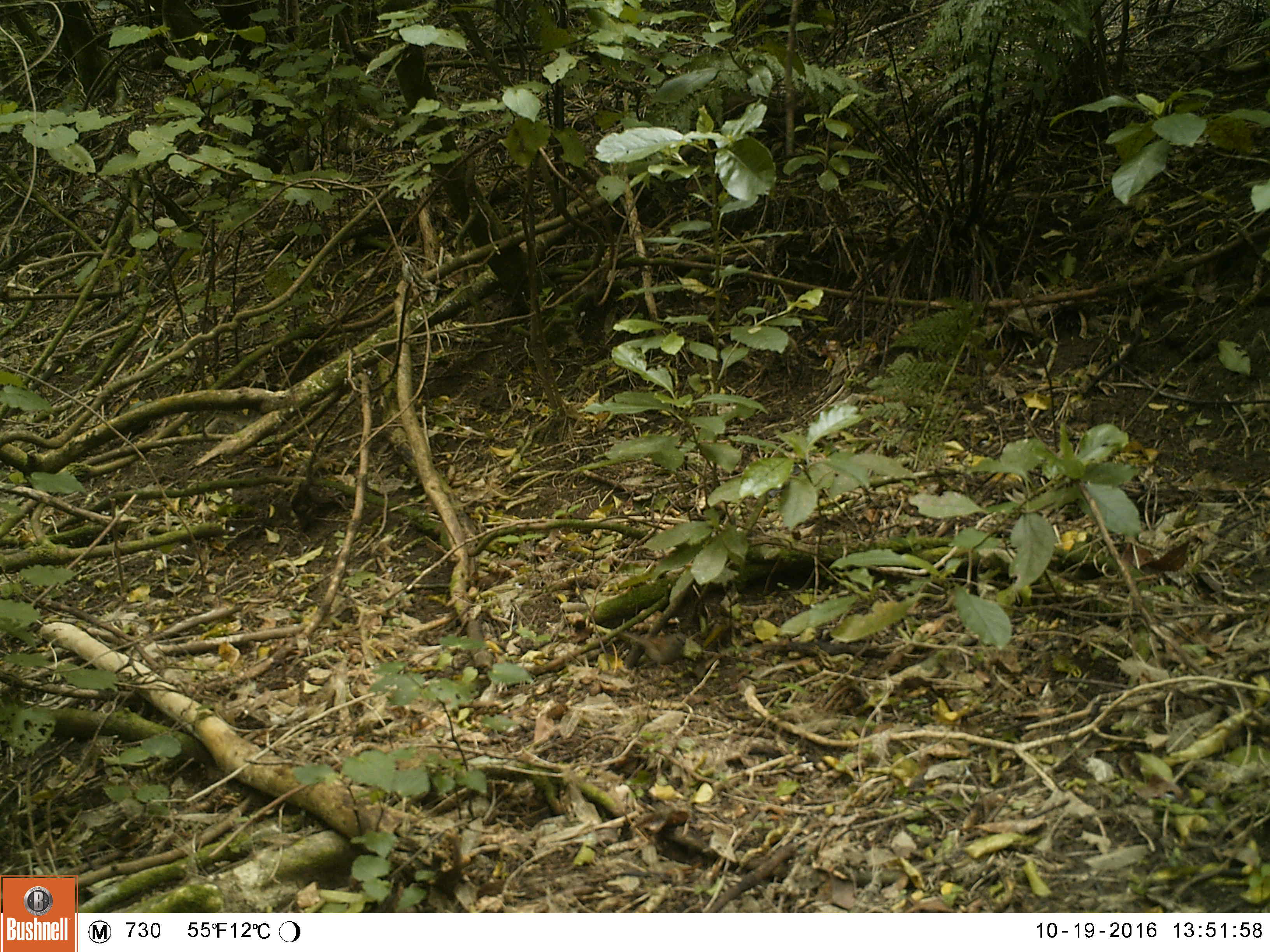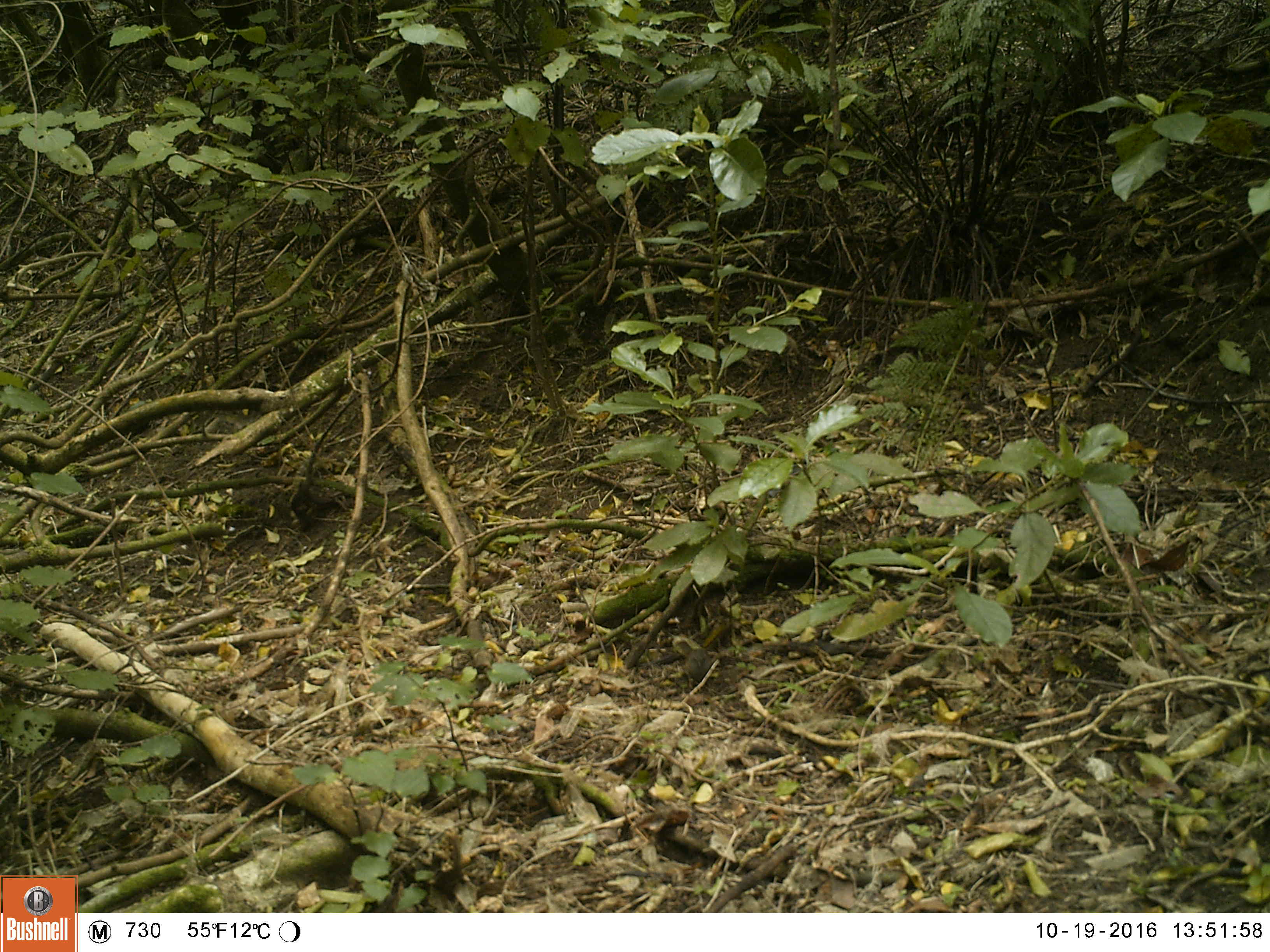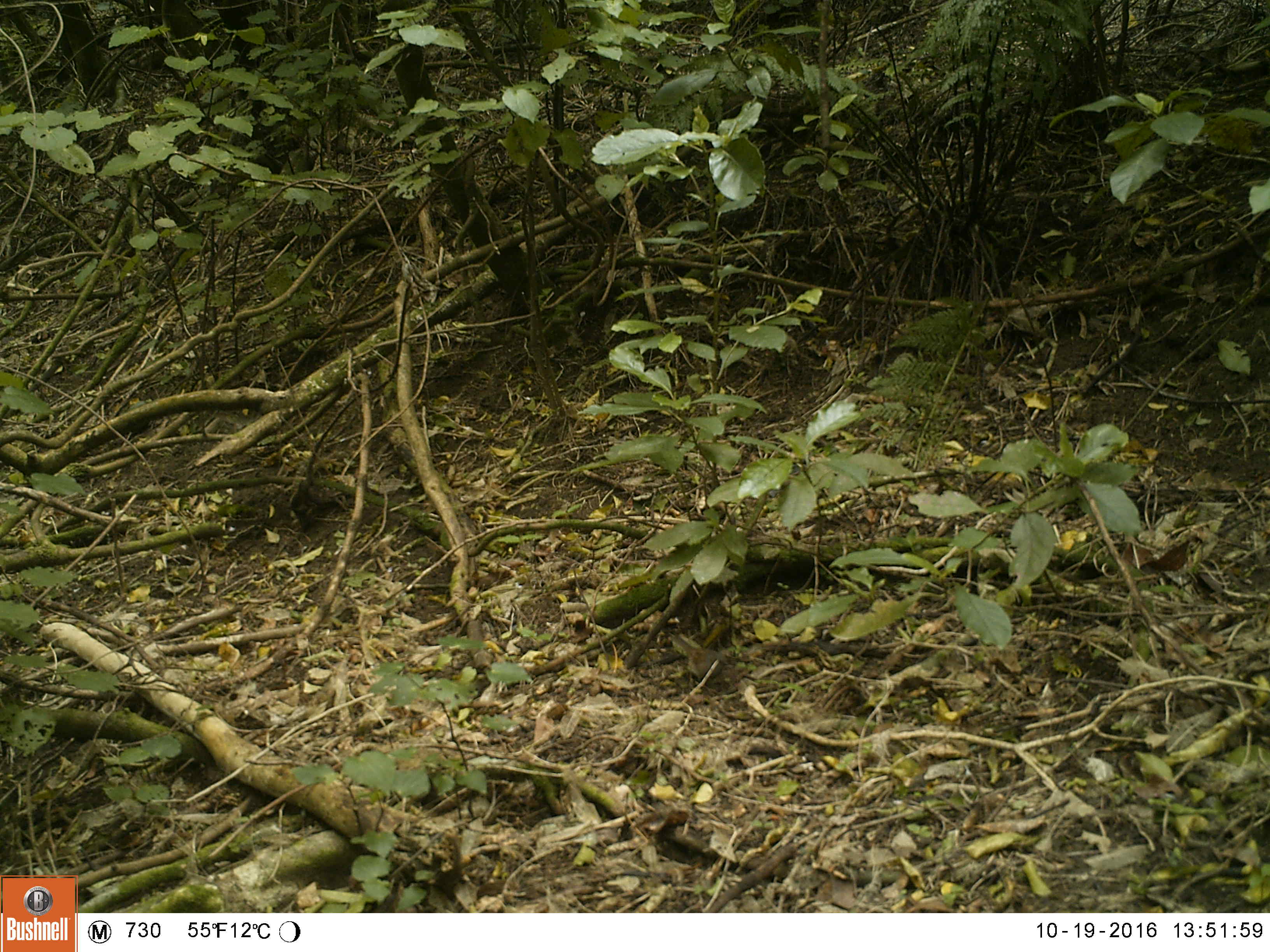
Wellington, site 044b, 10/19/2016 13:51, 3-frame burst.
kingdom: Animalia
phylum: Chordata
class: Aves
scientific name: Aves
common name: bird